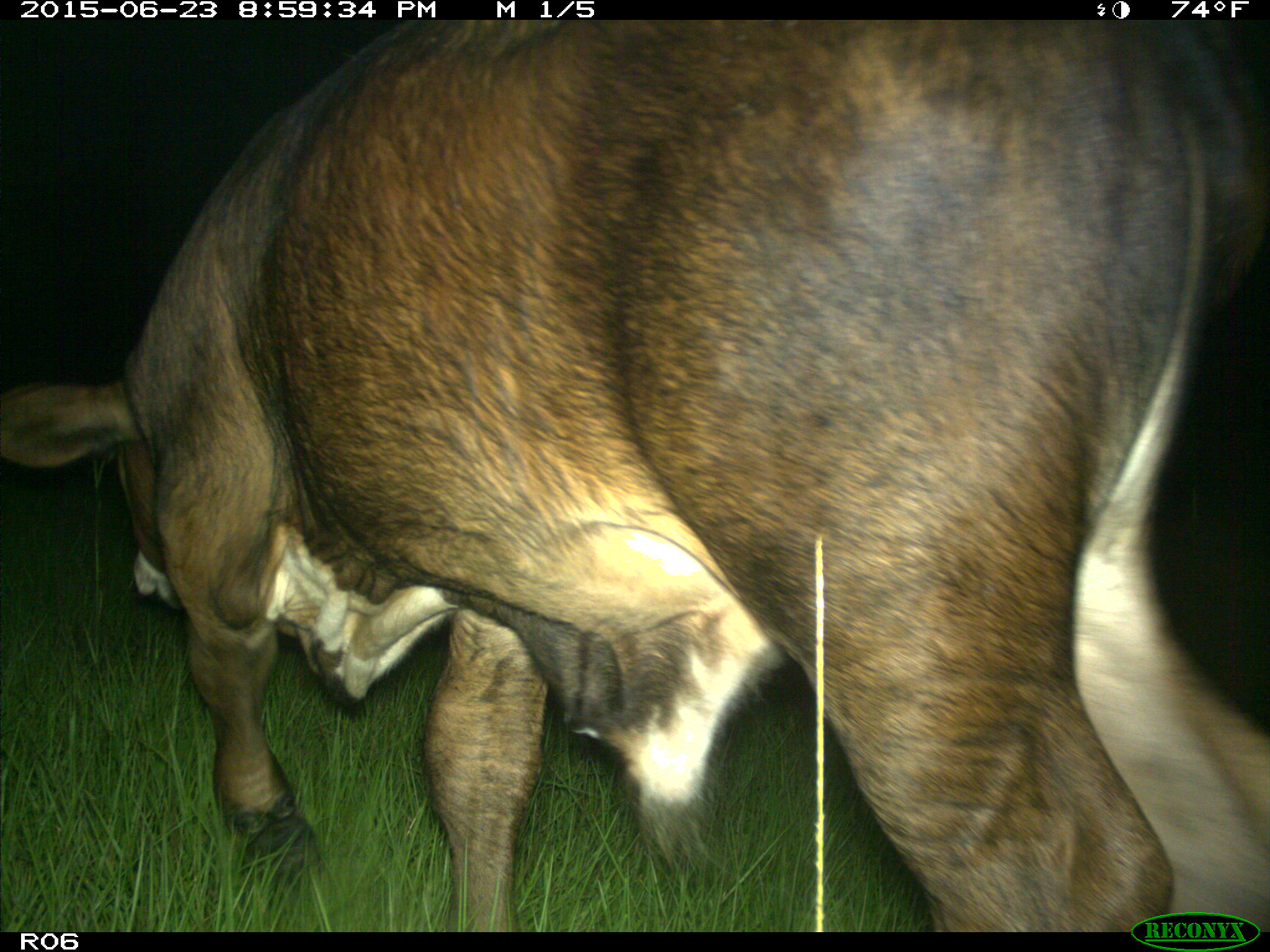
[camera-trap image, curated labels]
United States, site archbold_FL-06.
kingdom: Animalia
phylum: Chordata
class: Mammalia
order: Artiodactyla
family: Bovidae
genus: Bos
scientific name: Bos taurus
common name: domestic cow